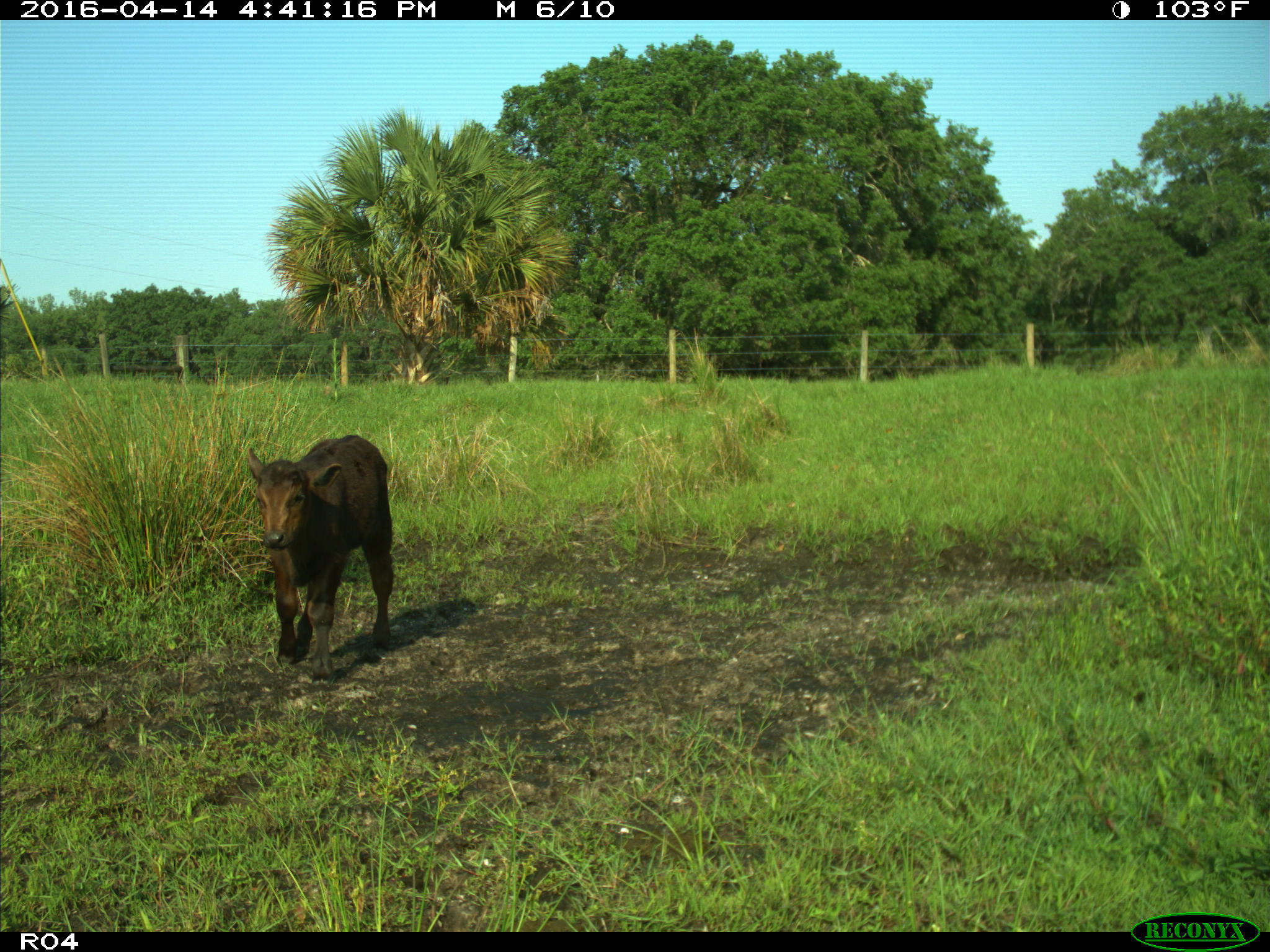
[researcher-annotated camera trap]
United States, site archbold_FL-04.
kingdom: Animalia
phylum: Chordata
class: Mammalia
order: Artiodactyla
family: Bovidae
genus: Bos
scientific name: Bos taurus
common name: domestic cow